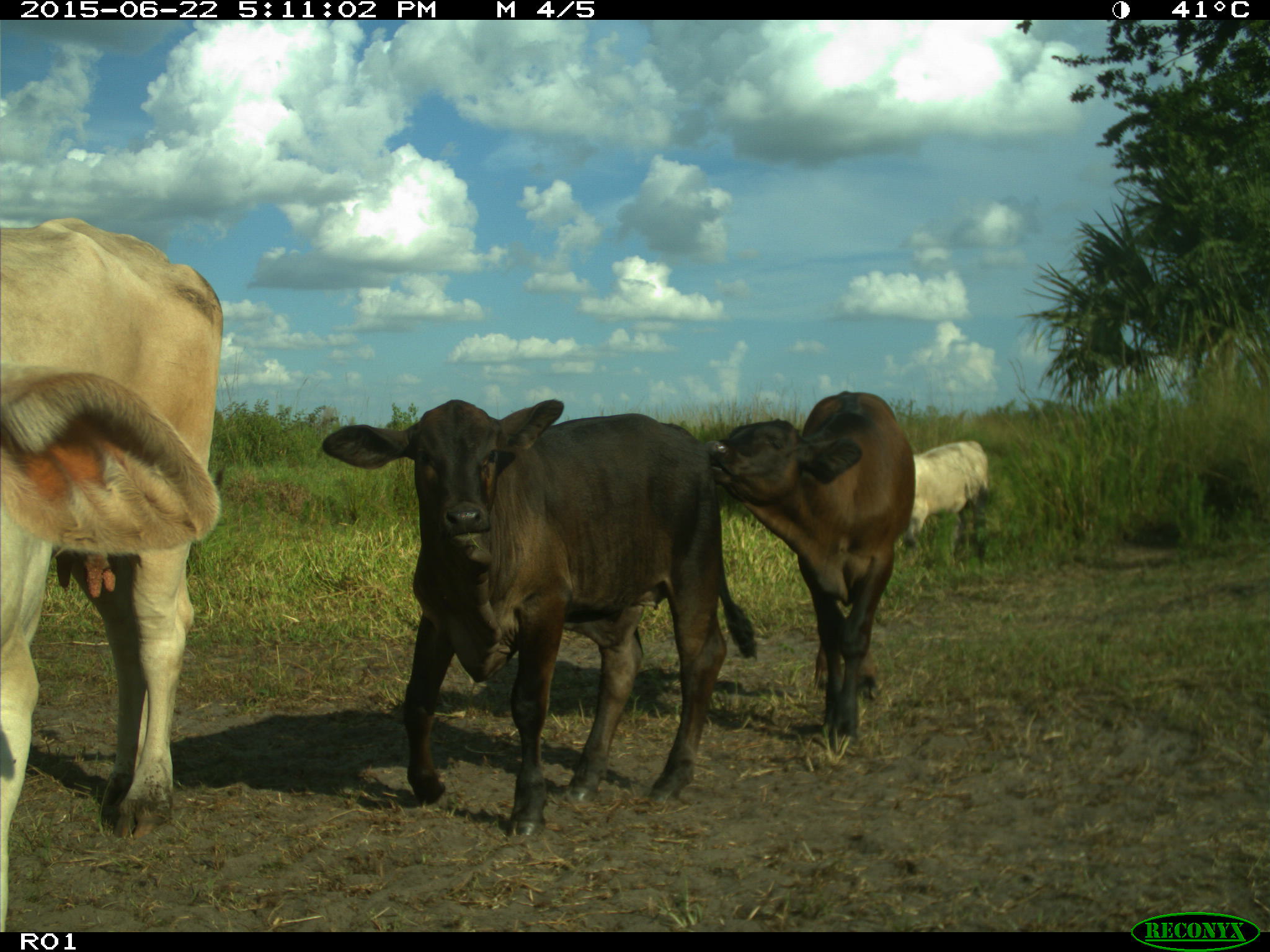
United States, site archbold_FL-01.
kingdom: Animalia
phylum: Chordata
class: Mammalia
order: Artiodactyla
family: Bovidae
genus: Bos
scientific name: Bos taurus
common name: domestic cow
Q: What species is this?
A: Bos taurus (domestic cow).